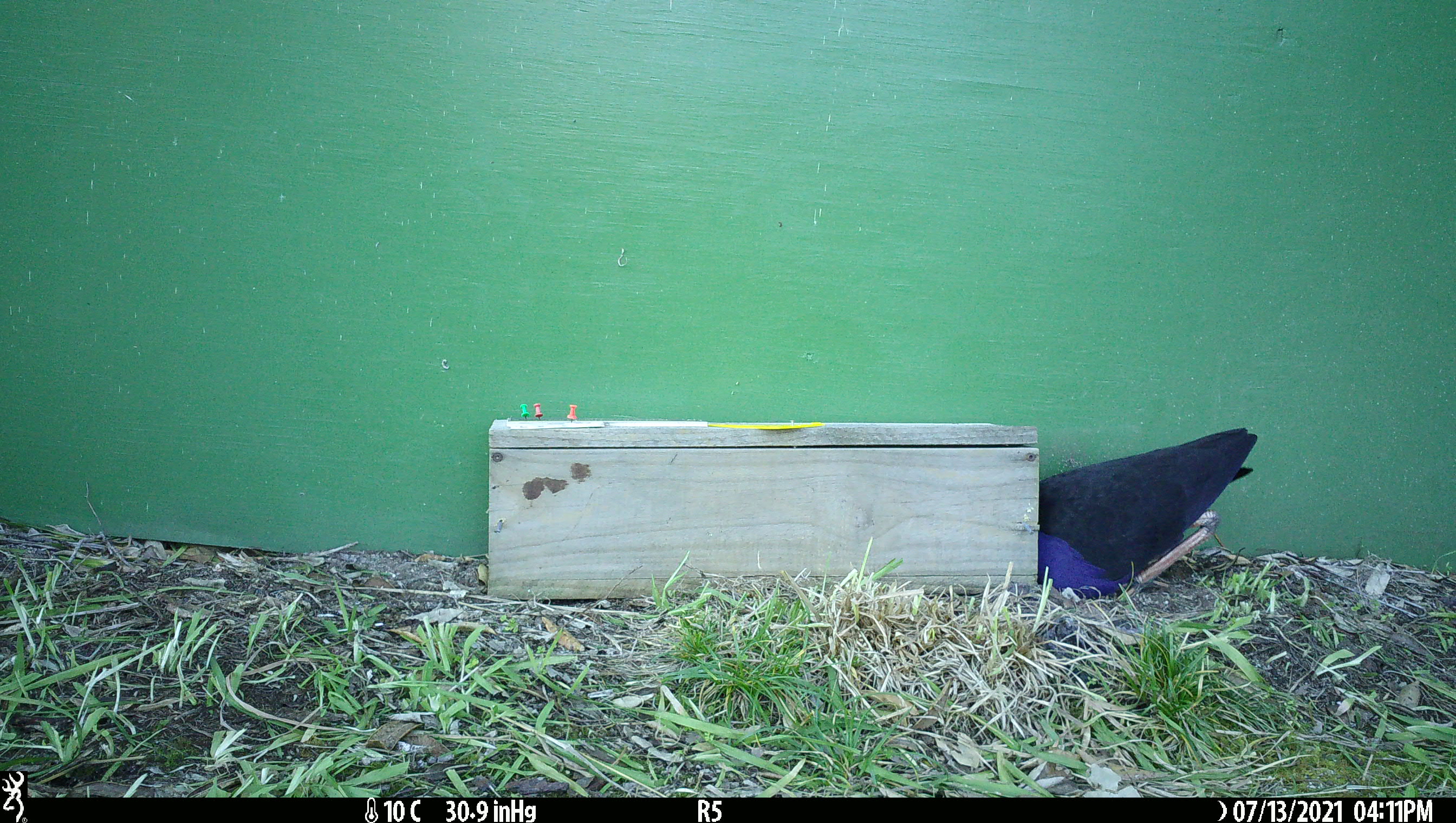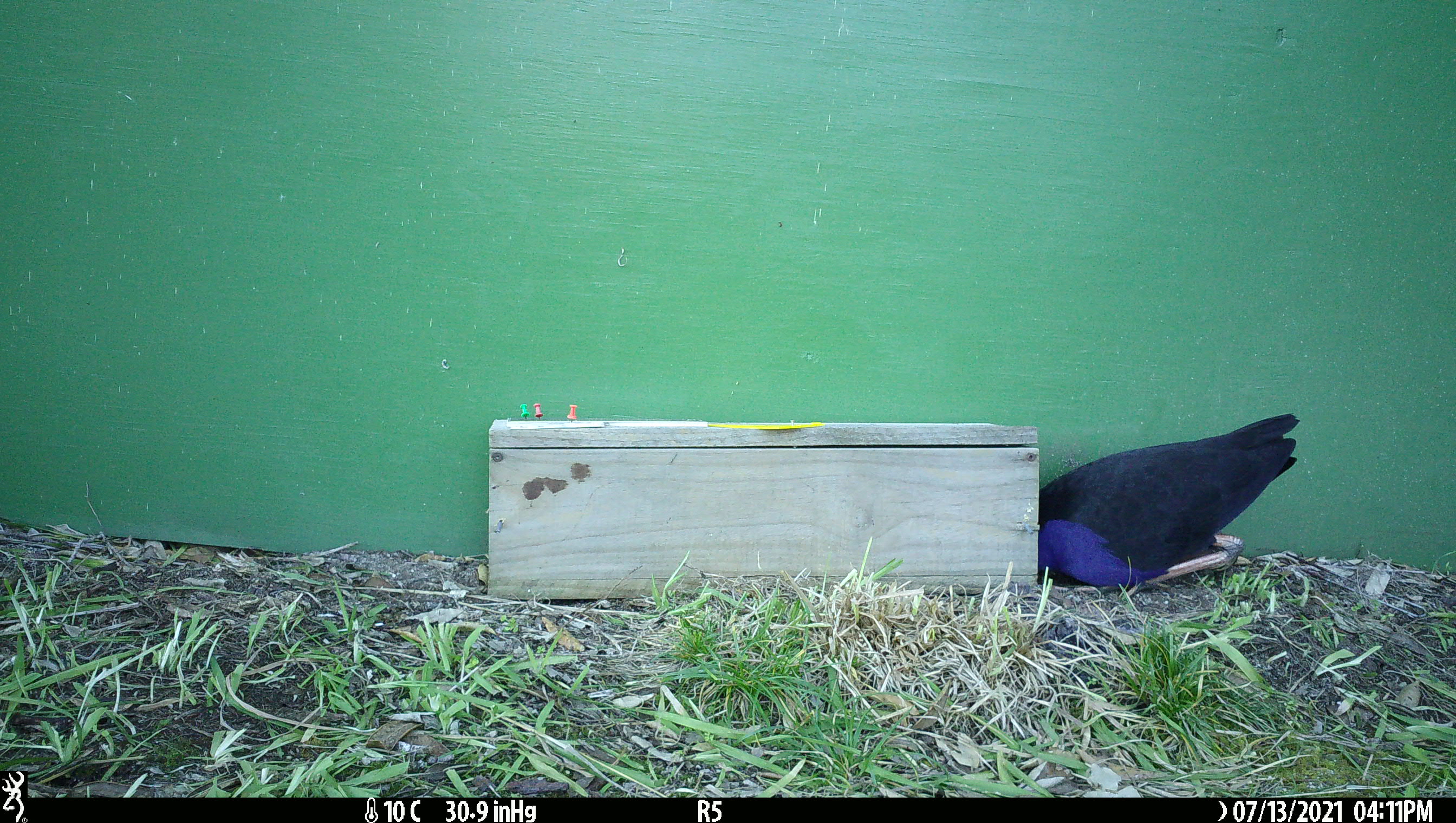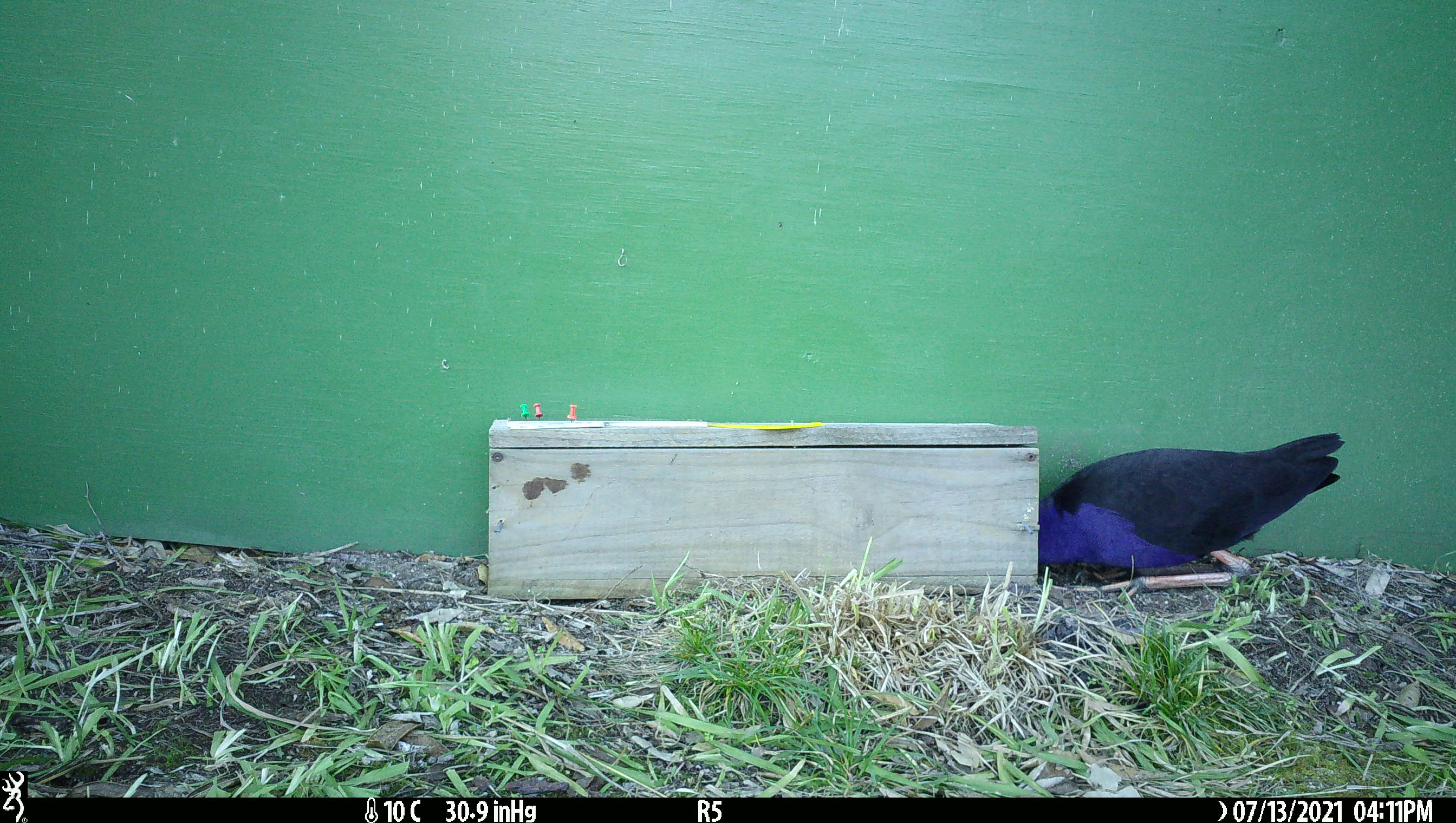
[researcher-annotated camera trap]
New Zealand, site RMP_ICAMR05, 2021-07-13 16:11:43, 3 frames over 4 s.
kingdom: Animalia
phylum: Chordata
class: Aves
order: Gruiformes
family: Rallidae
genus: Porphyrio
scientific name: Porphyrio melanotus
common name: australasian swamphen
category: pukeko